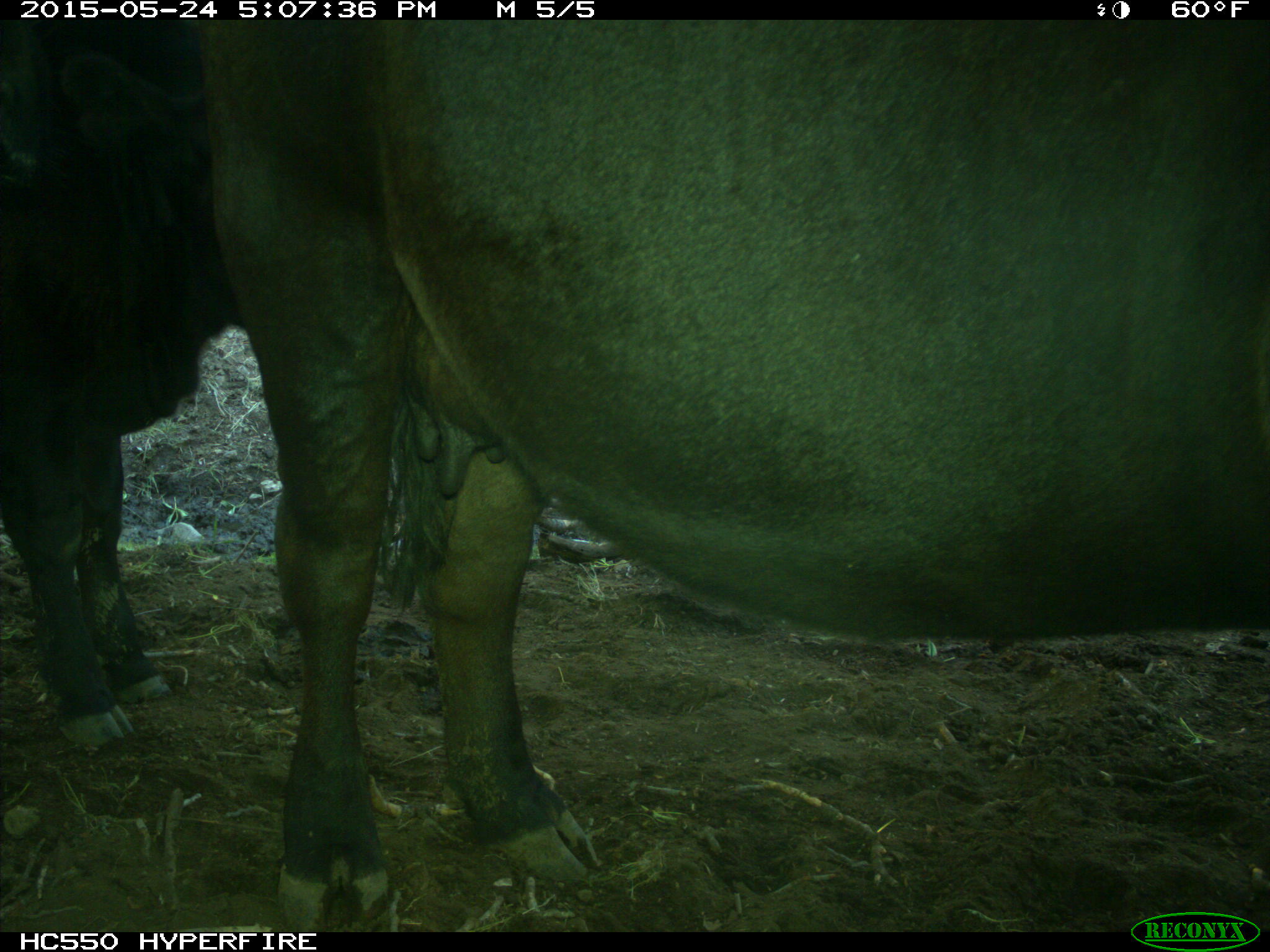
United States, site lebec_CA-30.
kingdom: Animalia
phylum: Chordata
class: Mammalia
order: Artiodactyla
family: Bovidae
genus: Bos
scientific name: Bos taurus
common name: domestic cow